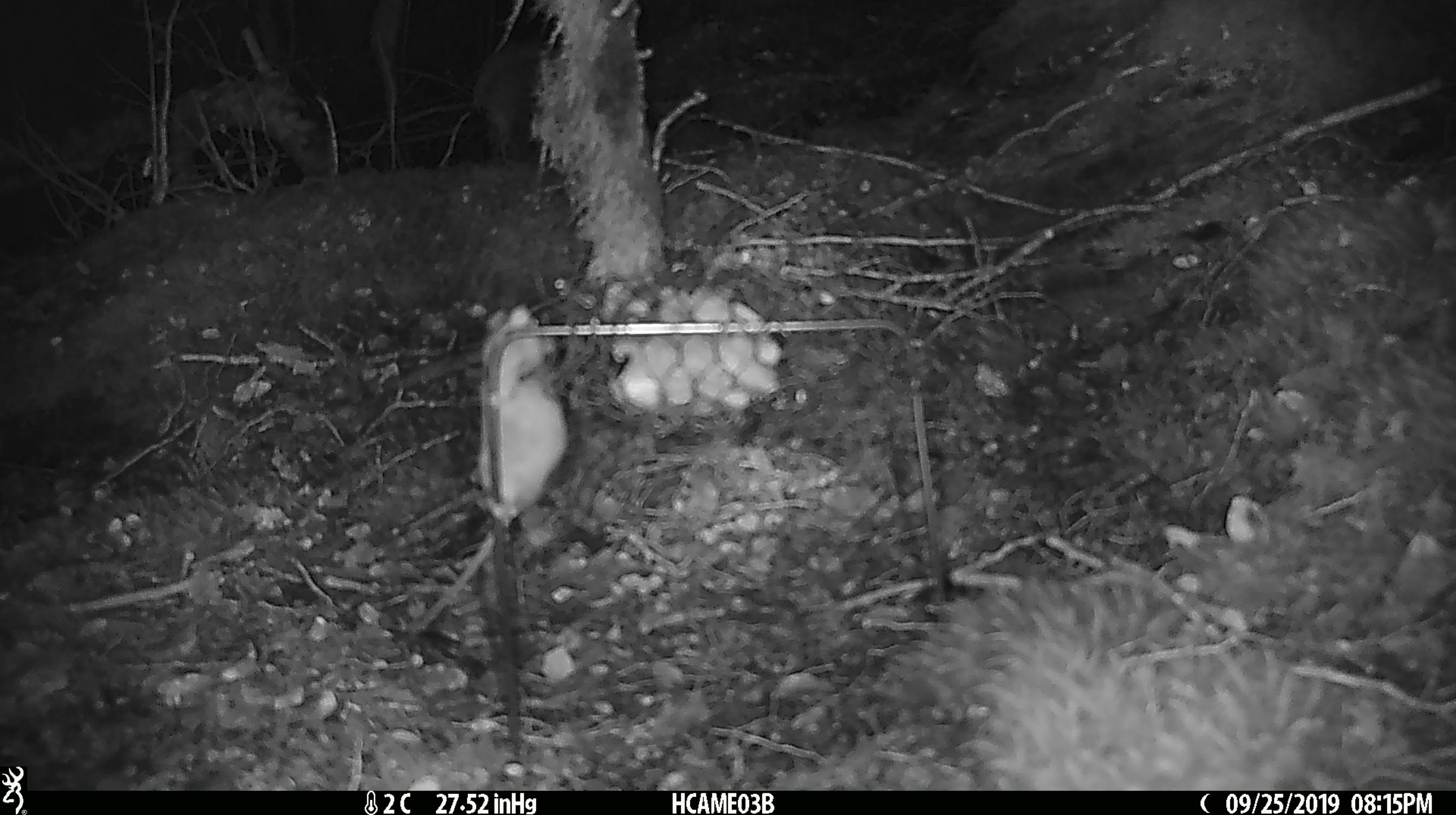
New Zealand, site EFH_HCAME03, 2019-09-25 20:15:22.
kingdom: Animalia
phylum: Chordata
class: Mammalia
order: Rodentia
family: Muridae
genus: Mus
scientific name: Mus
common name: mouse